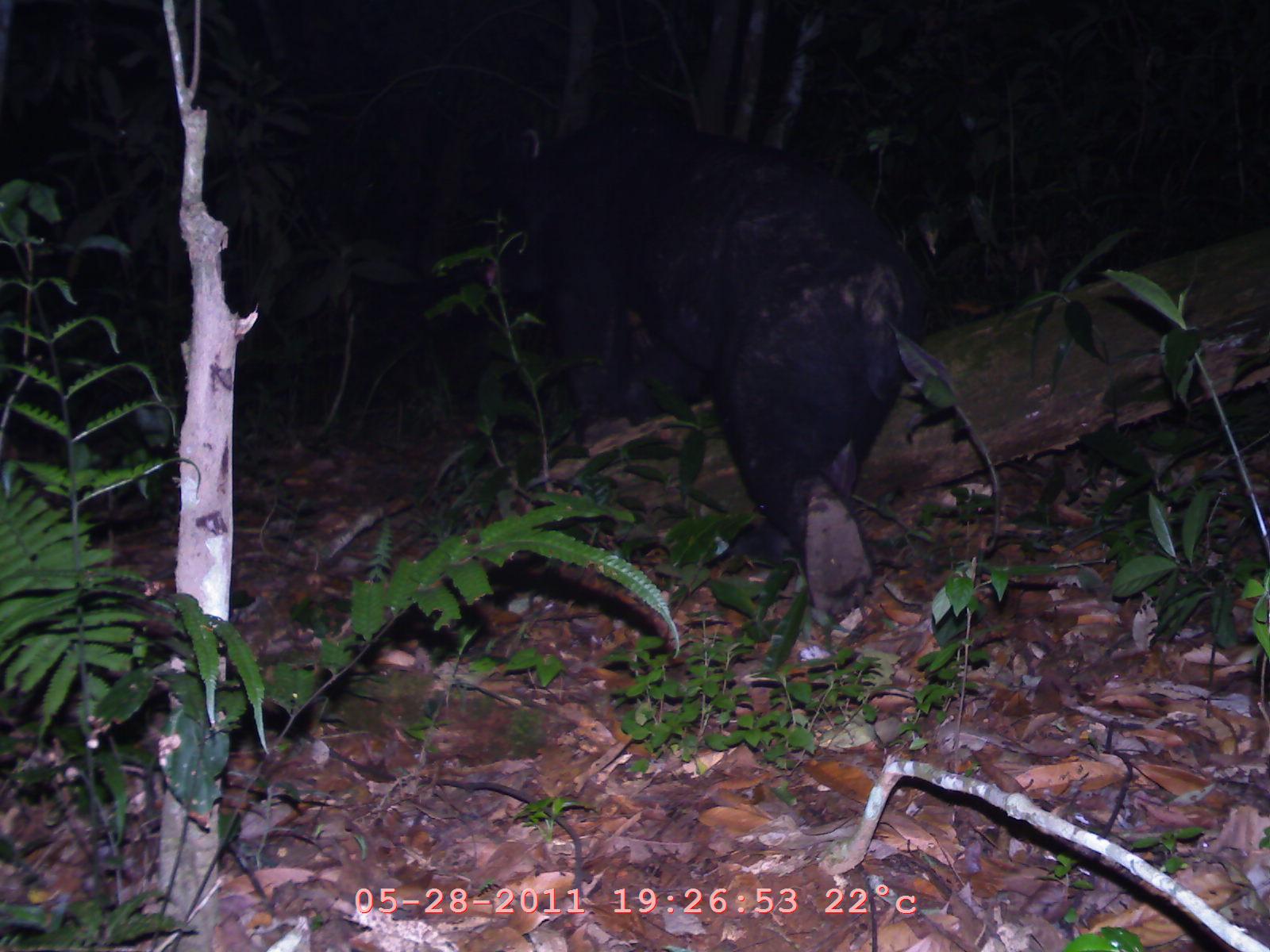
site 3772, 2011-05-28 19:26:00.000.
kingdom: Animalia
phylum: Chordata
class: Mammalia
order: Carnivora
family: Ursidae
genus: Helarctos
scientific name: Helarctos malayanus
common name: sun bear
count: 1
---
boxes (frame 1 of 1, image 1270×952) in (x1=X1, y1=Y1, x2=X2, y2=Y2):
helarctos malayanus: (x1=485, y1=105, x2=926, y2=612)